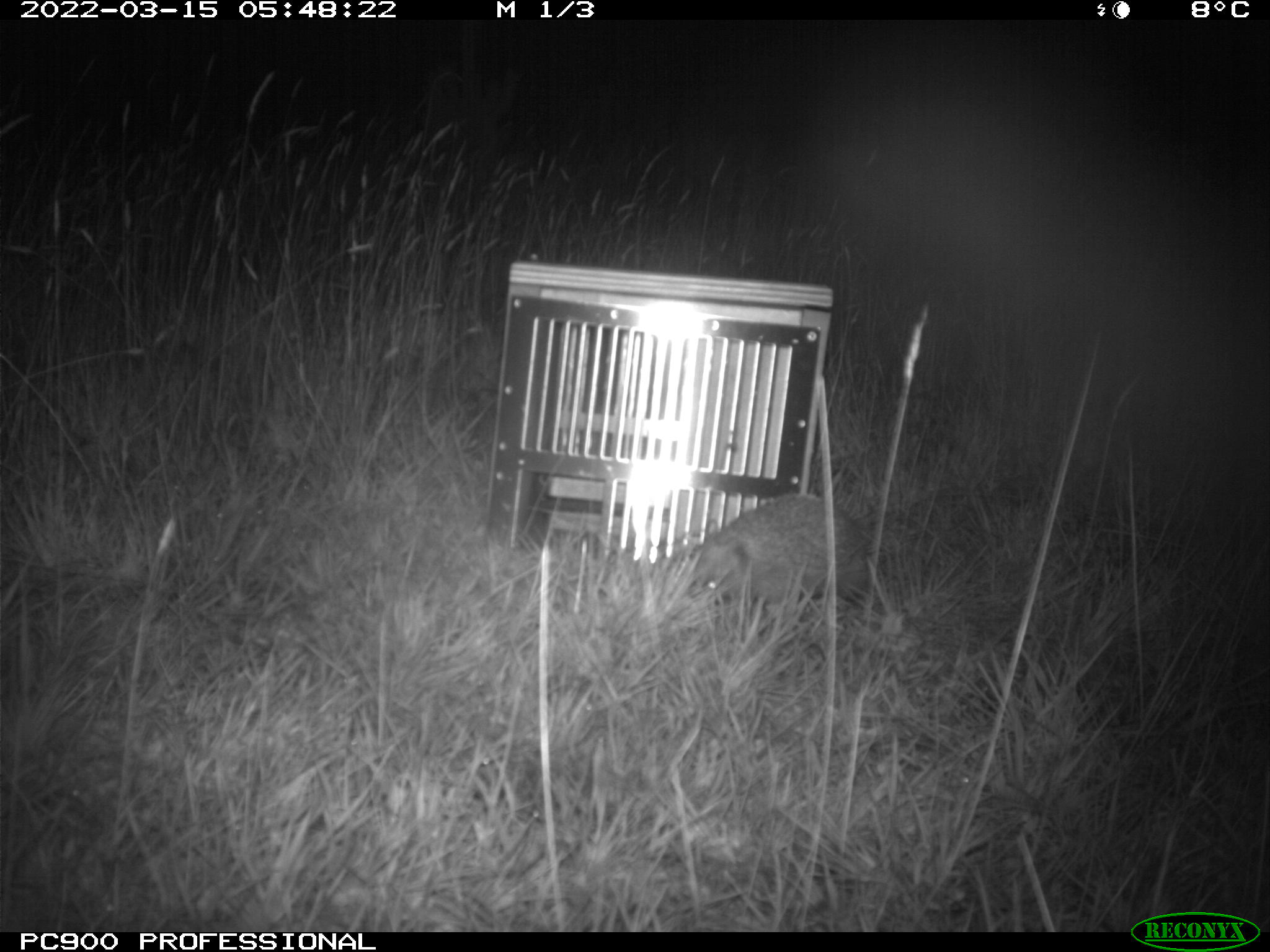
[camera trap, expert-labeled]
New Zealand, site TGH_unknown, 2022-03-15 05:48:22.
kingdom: Animalia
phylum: Chordata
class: Mammalia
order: Eulipotyphla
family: Erinaceidae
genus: Erinaceus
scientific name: Erinaceus europaeus europaeus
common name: european hedgehog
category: hedgehog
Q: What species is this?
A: Hedgehog (european hedgehog) (Erinaceus europaeus europaeus).